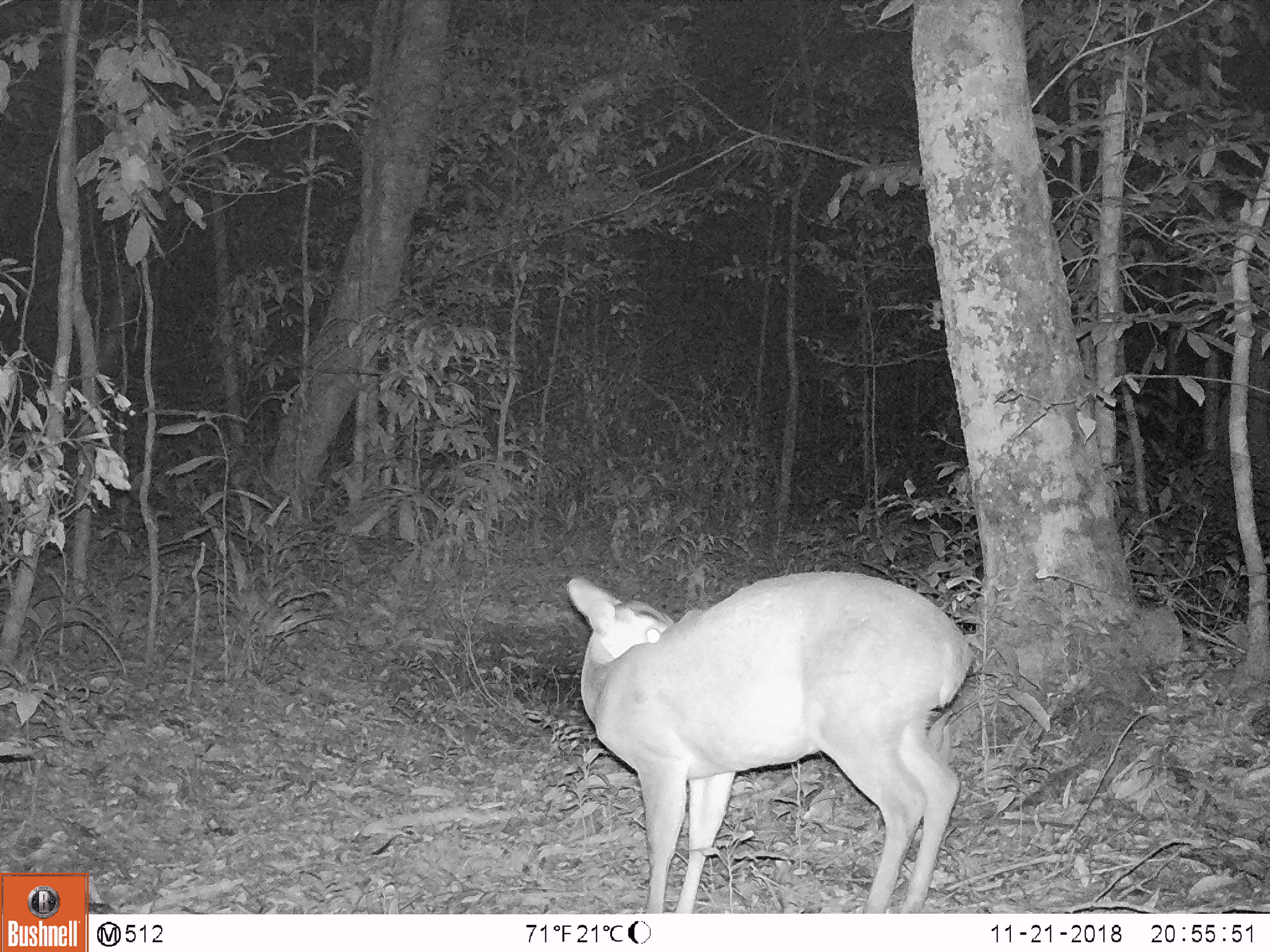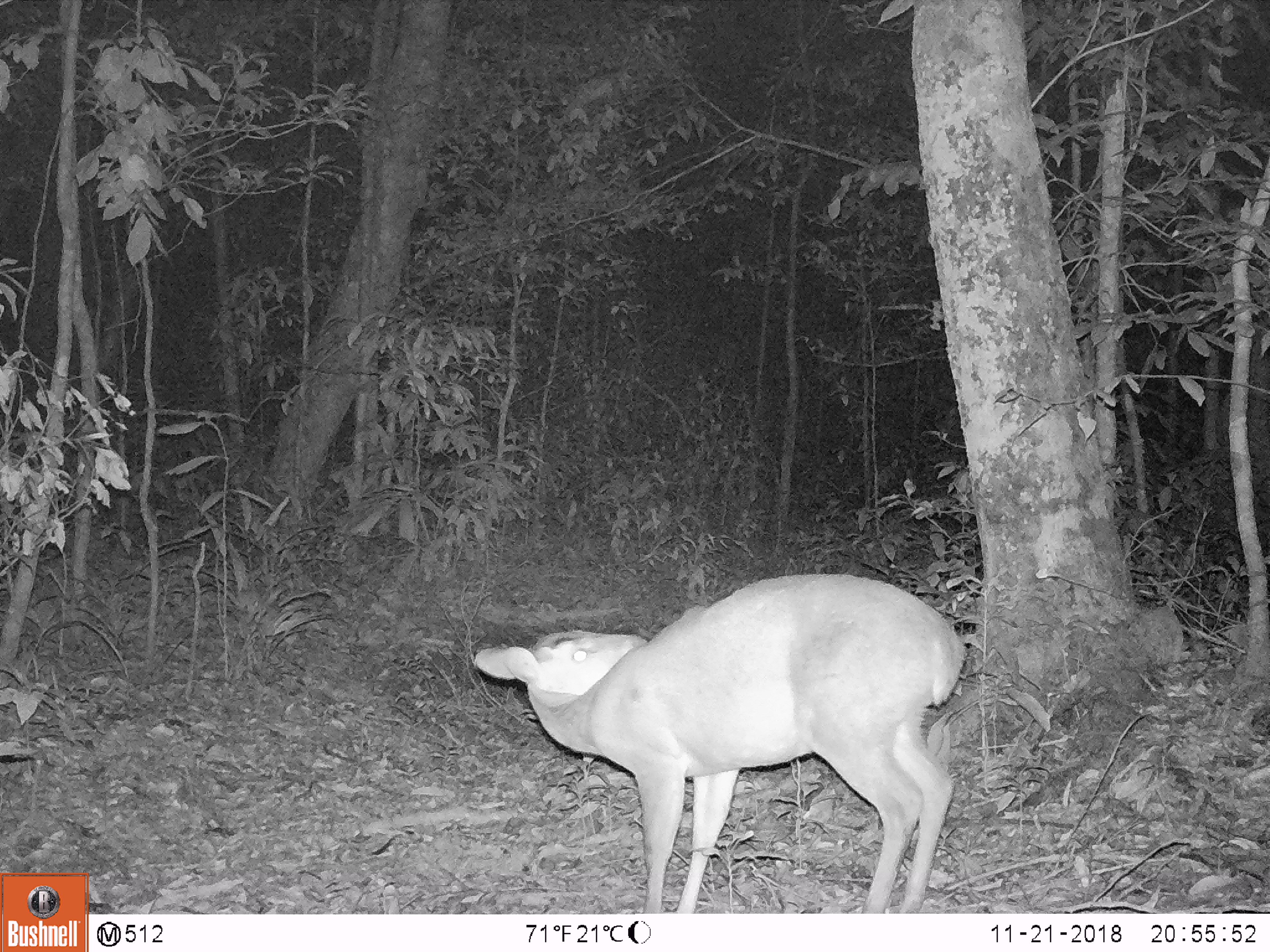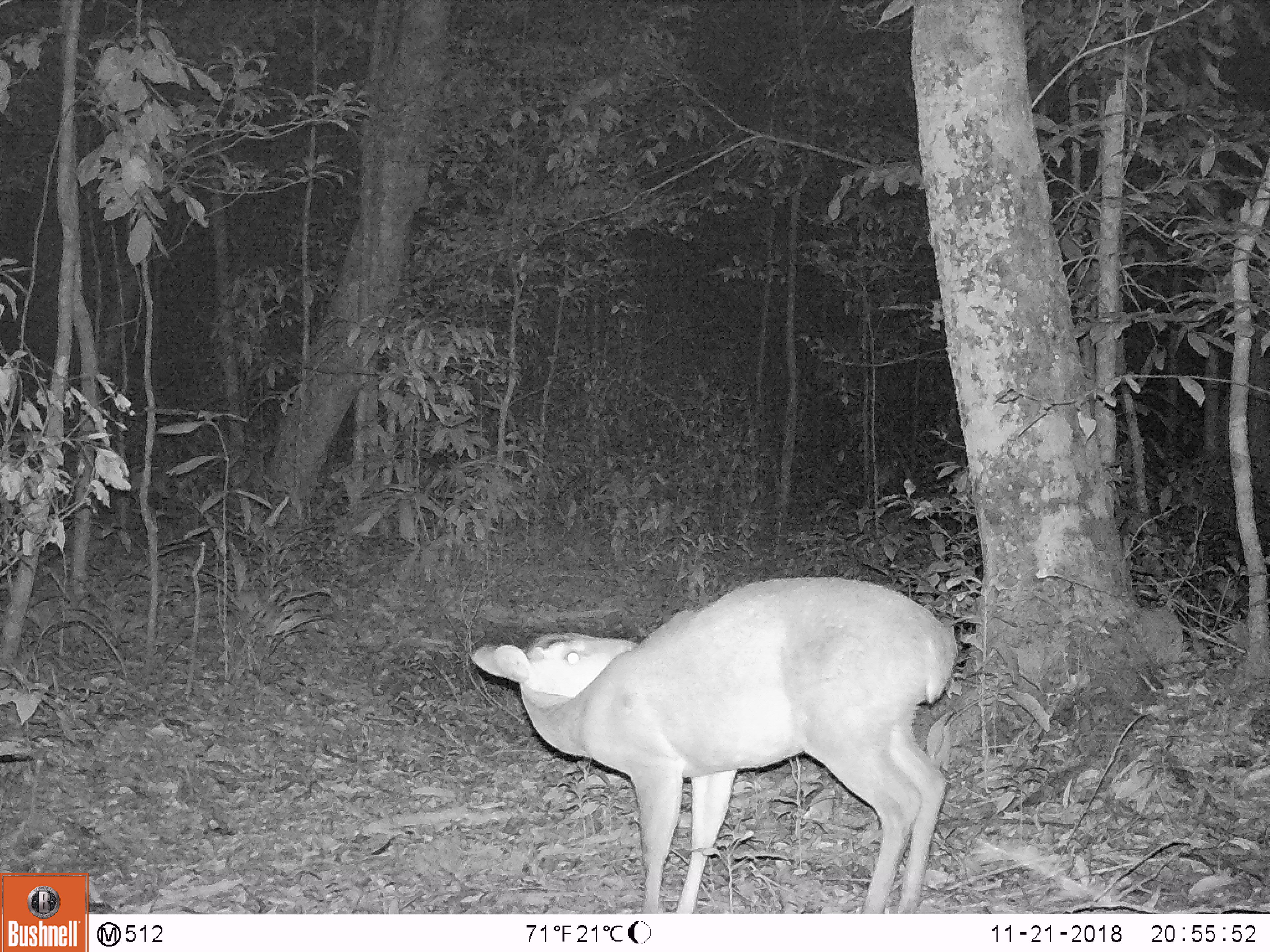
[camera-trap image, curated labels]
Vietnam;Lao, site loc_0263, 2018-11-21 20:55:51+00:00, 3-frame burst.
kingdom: Animalia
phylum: Chordata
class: Mammalia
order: Artiodactyla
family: Cervidae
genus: Muntiacus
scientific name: Muntiacus vuquangensis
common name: large-antlered muntjac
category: large antlered muntjac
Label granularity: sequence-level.